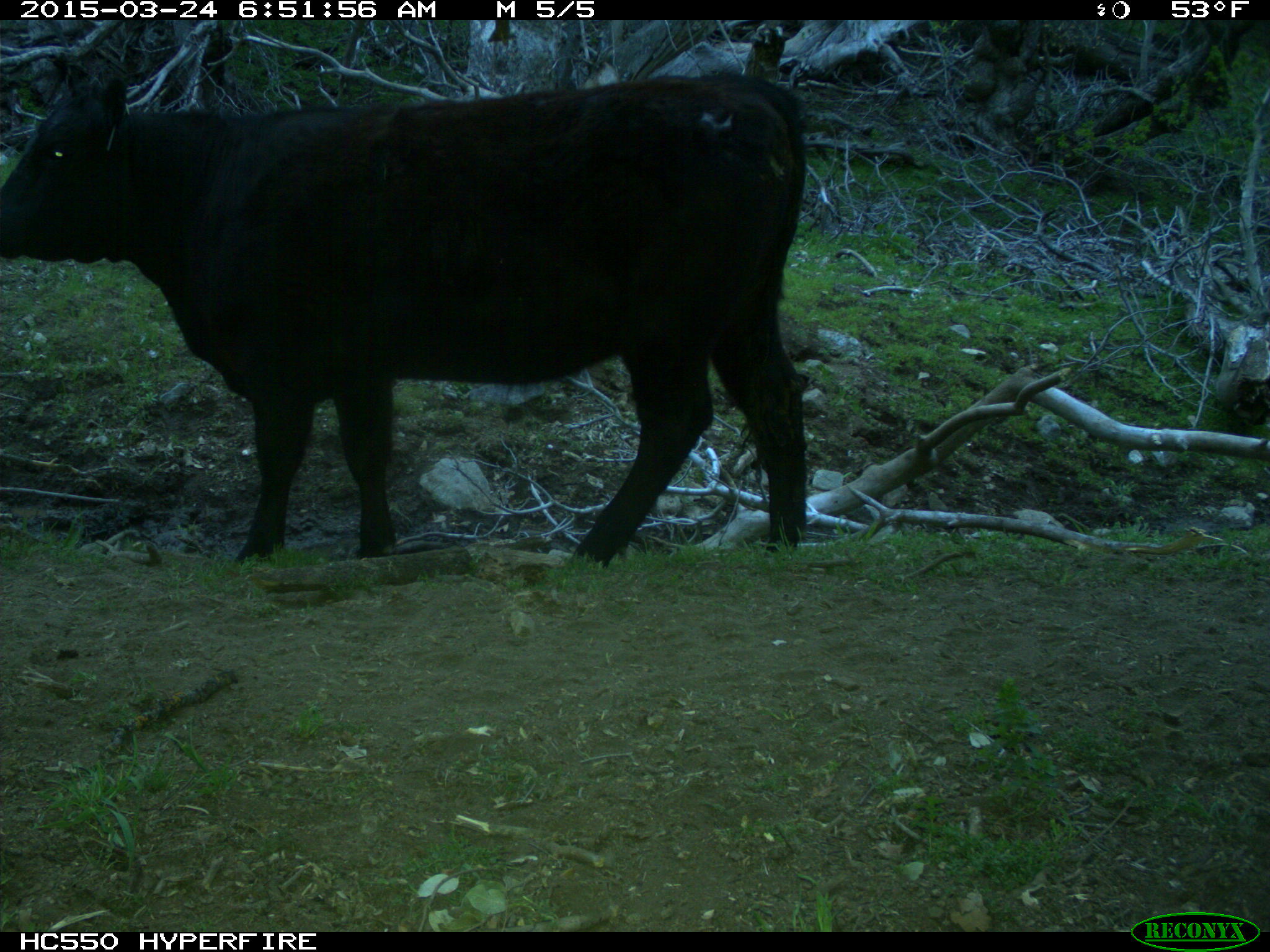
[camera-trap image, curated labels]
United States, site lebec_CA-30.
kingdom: Animalia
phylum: Chordata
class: Mammalia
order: Artiodactyla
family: Bovidae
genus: Bos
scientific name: Bos taurus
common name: domestic cow